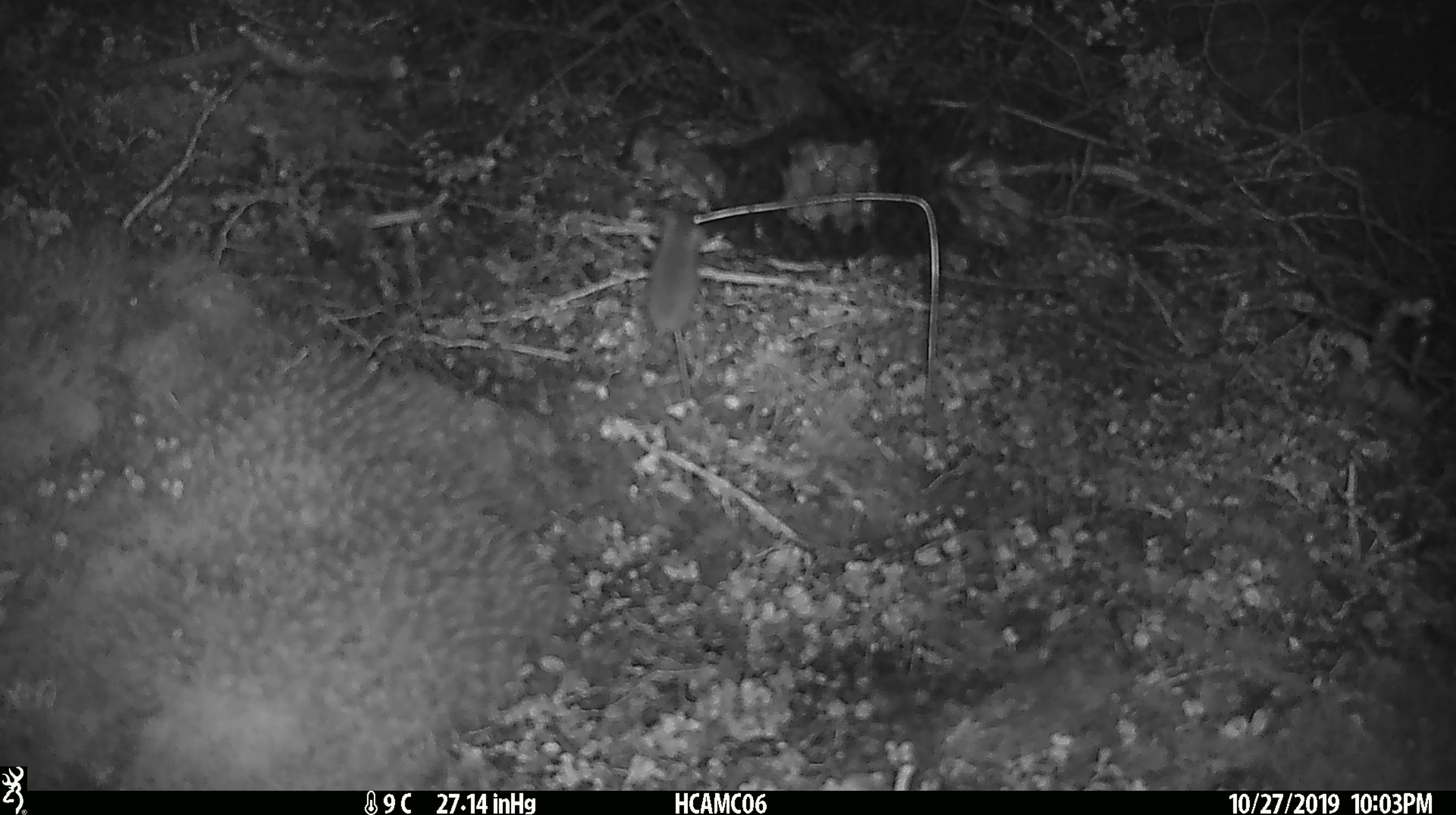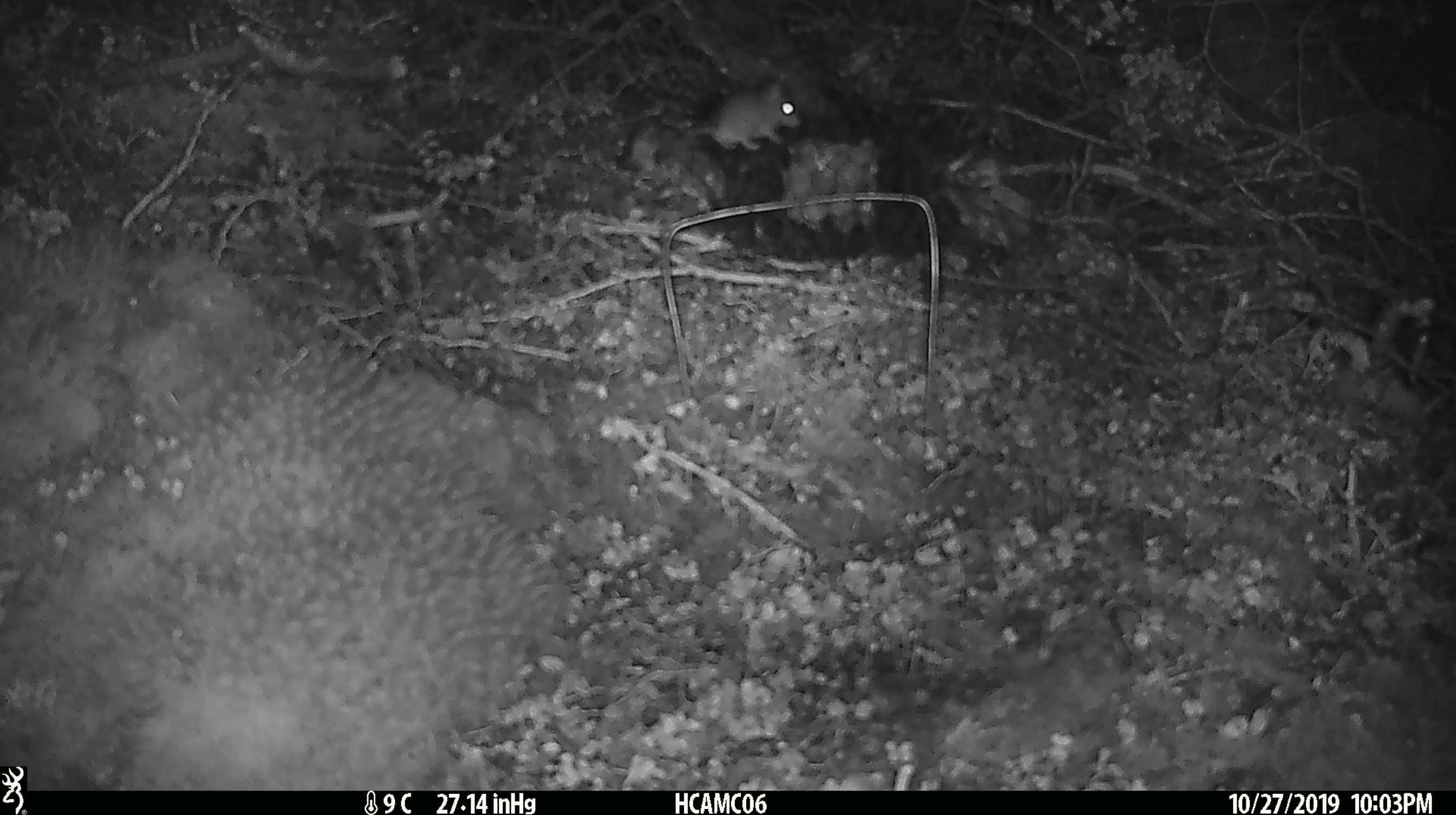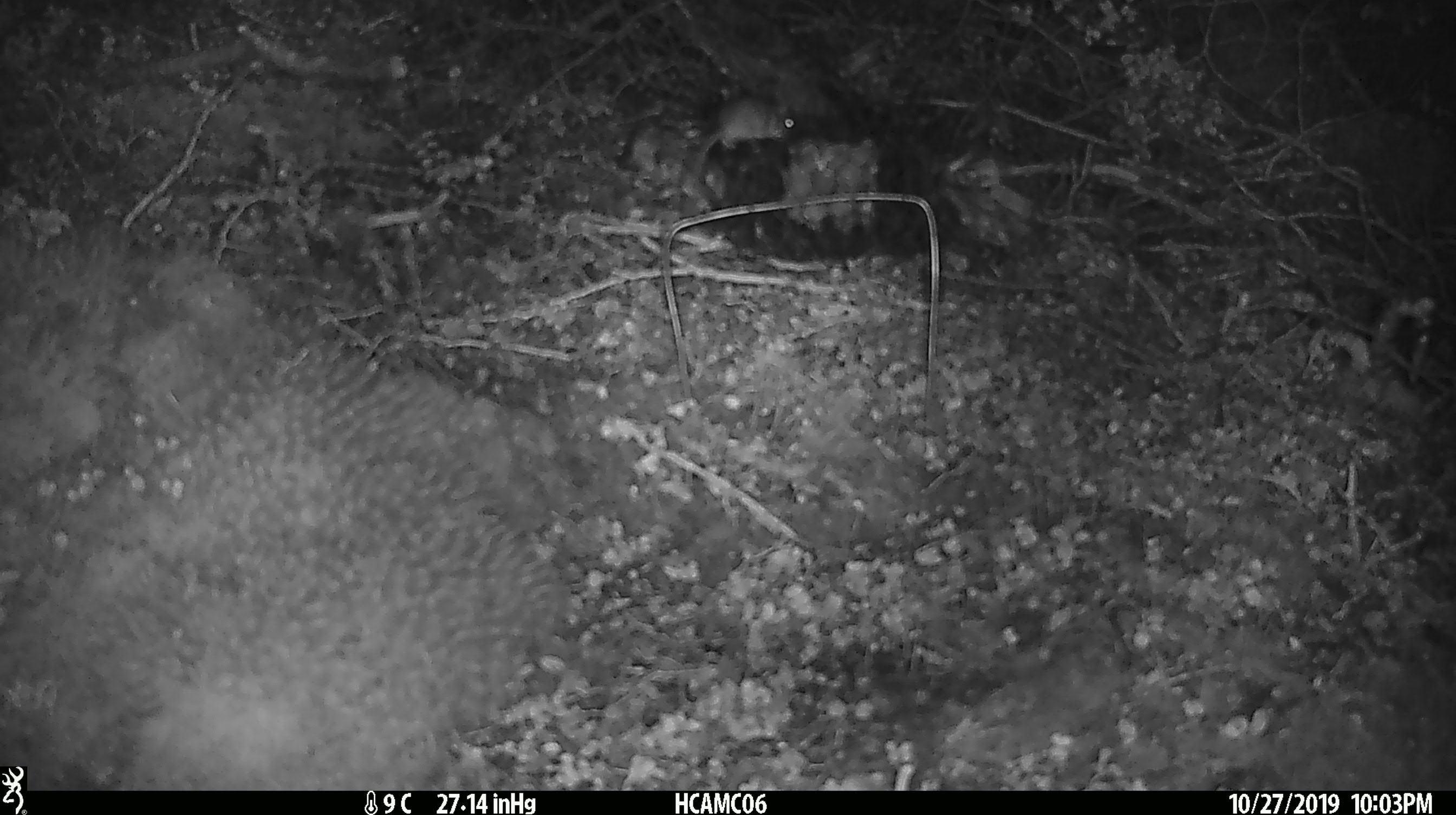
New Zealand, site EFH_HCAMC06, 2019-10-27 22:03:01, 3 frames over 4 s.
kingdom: Animalia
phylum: Chordata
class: Mammalia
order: Rodentia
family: Muridae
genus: Mus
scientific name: Mus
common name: mouse